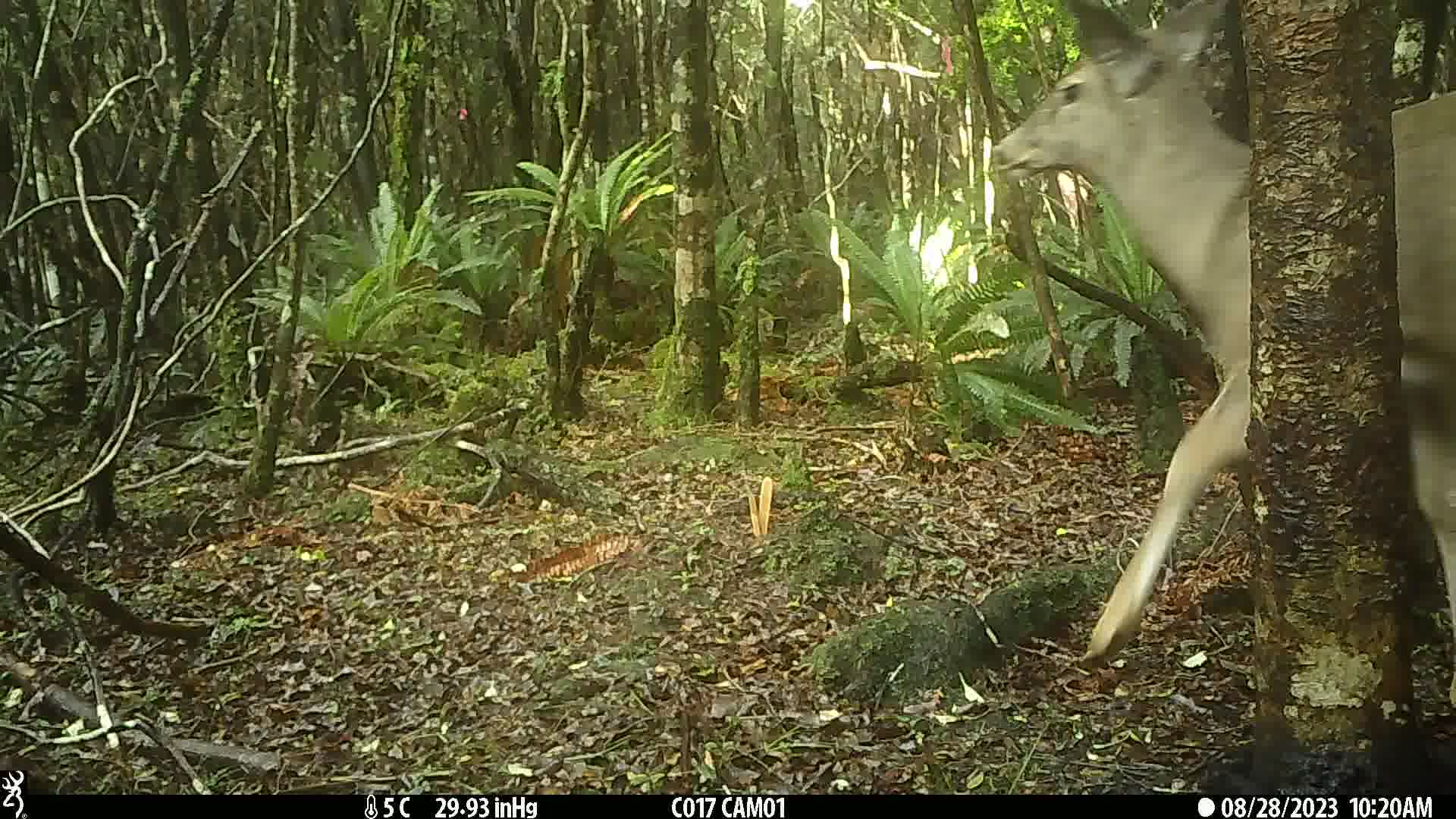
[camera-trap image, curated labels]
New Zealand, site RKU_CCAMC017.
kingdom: Animalia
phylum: Chordata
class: Mammalia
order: Artiodactyla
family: Cervidae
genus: Odocoileus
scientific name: Odocoileus virginianus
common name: white-tailed deer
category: white tailed deer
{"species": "white tailed deer (white-tailed deer) (Odocoileus virginianus)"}